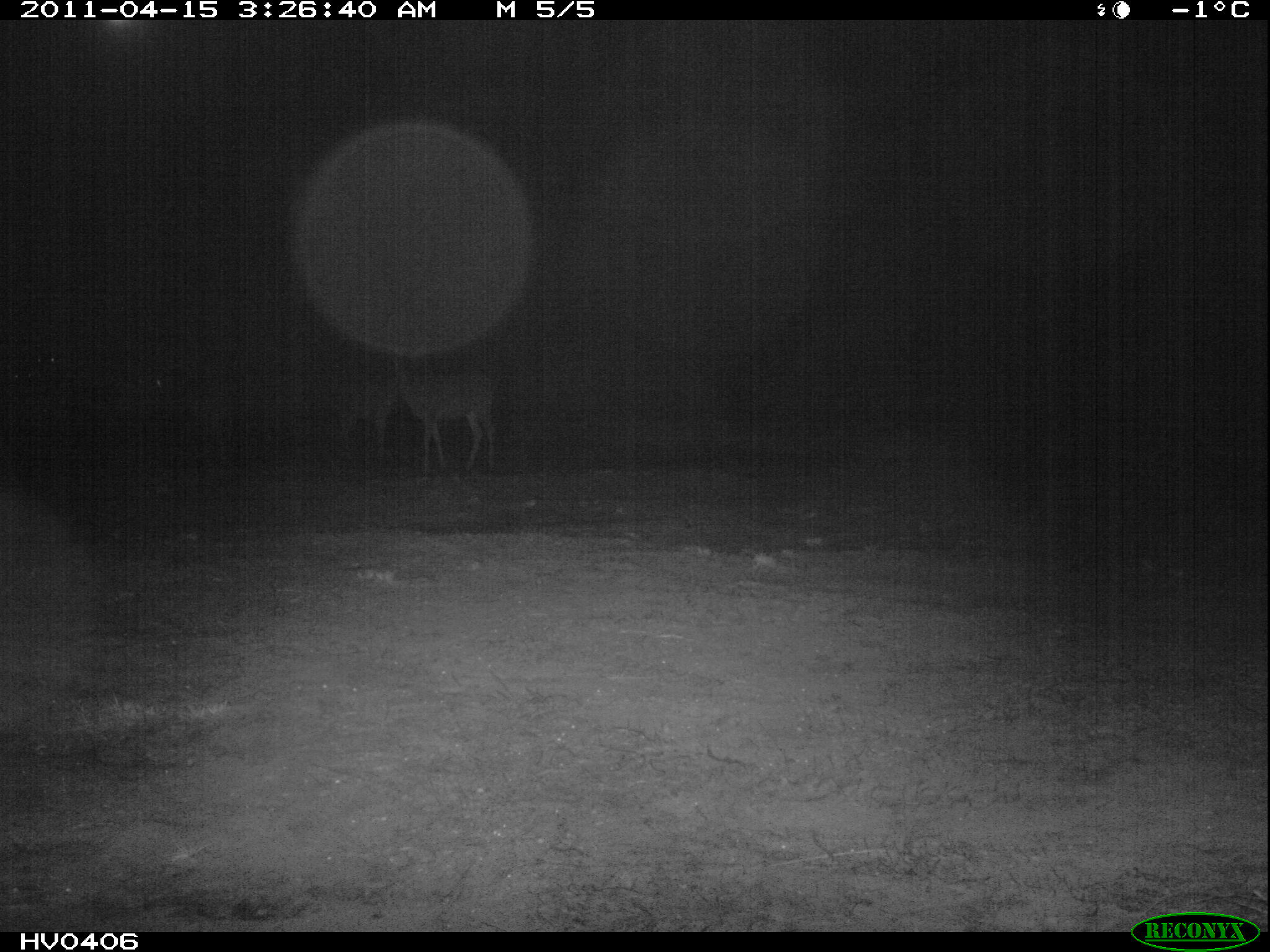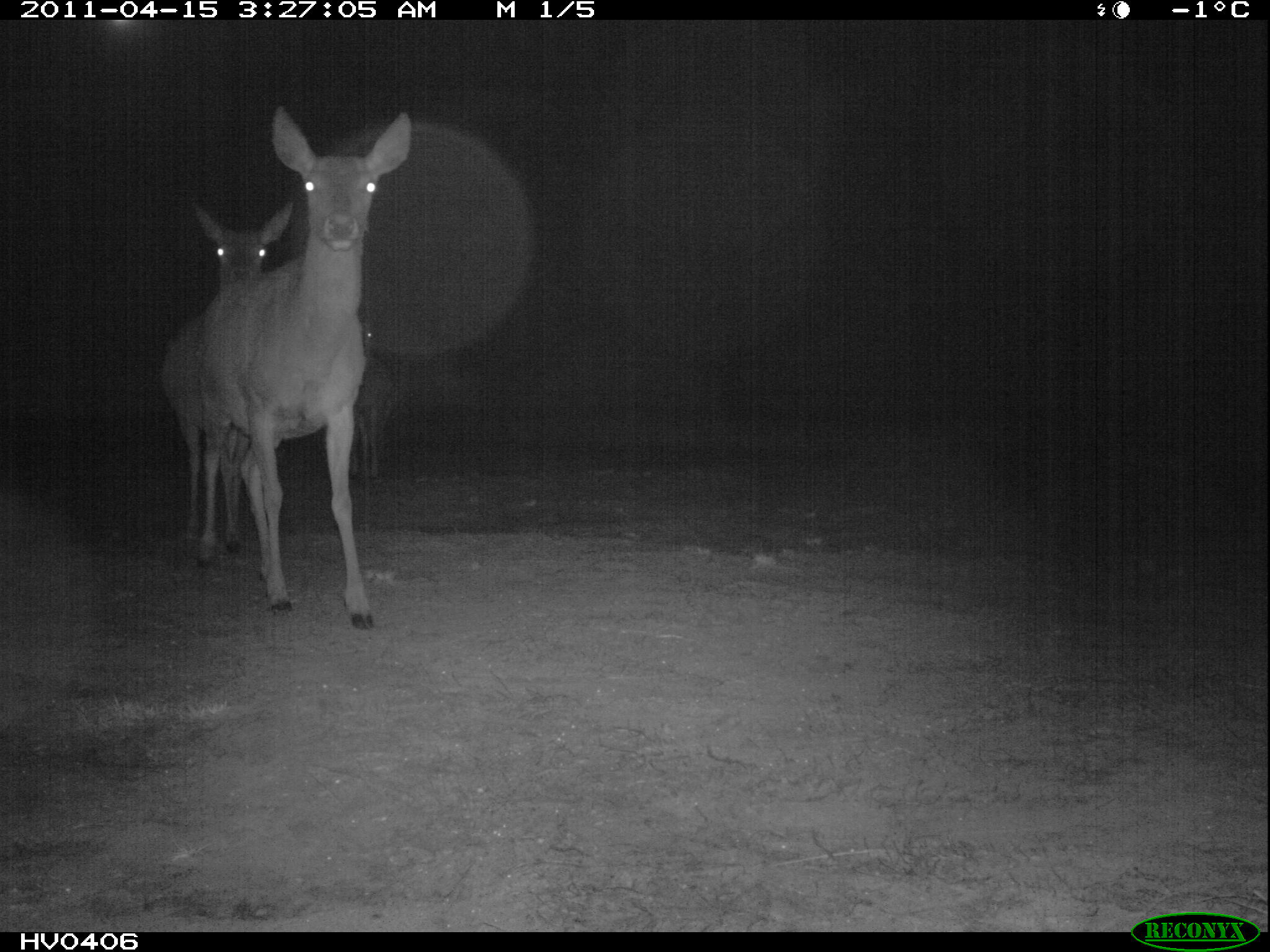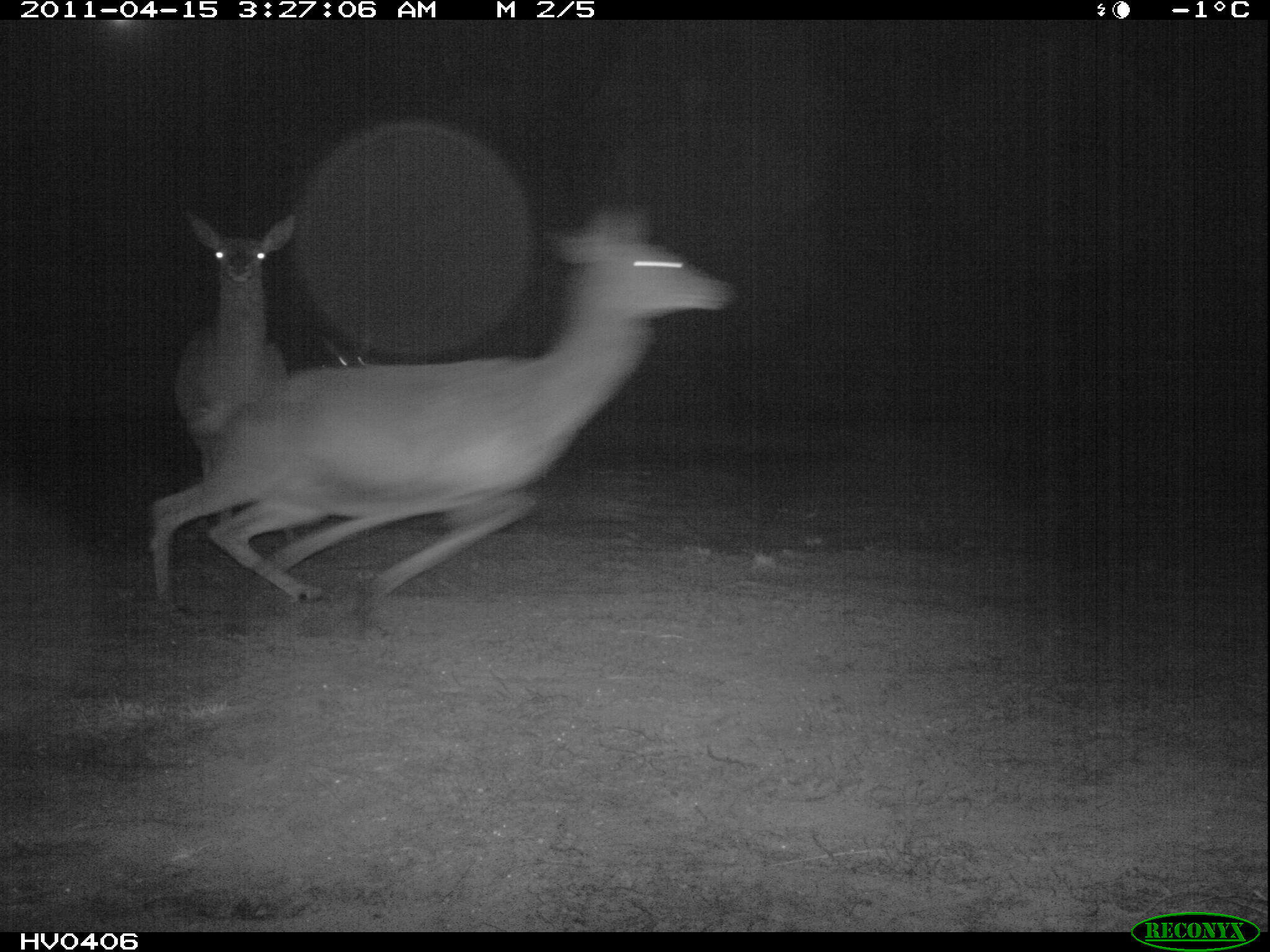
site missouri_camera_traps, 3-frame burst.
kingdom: Animalia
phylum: Chordata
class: Mammalia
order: Artiodactyla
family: Cervidae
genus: Cervus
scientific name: Cervus elaphus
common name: red deer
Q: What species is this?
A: Red deer (Cervus elaphus).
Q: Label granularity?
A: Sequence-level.